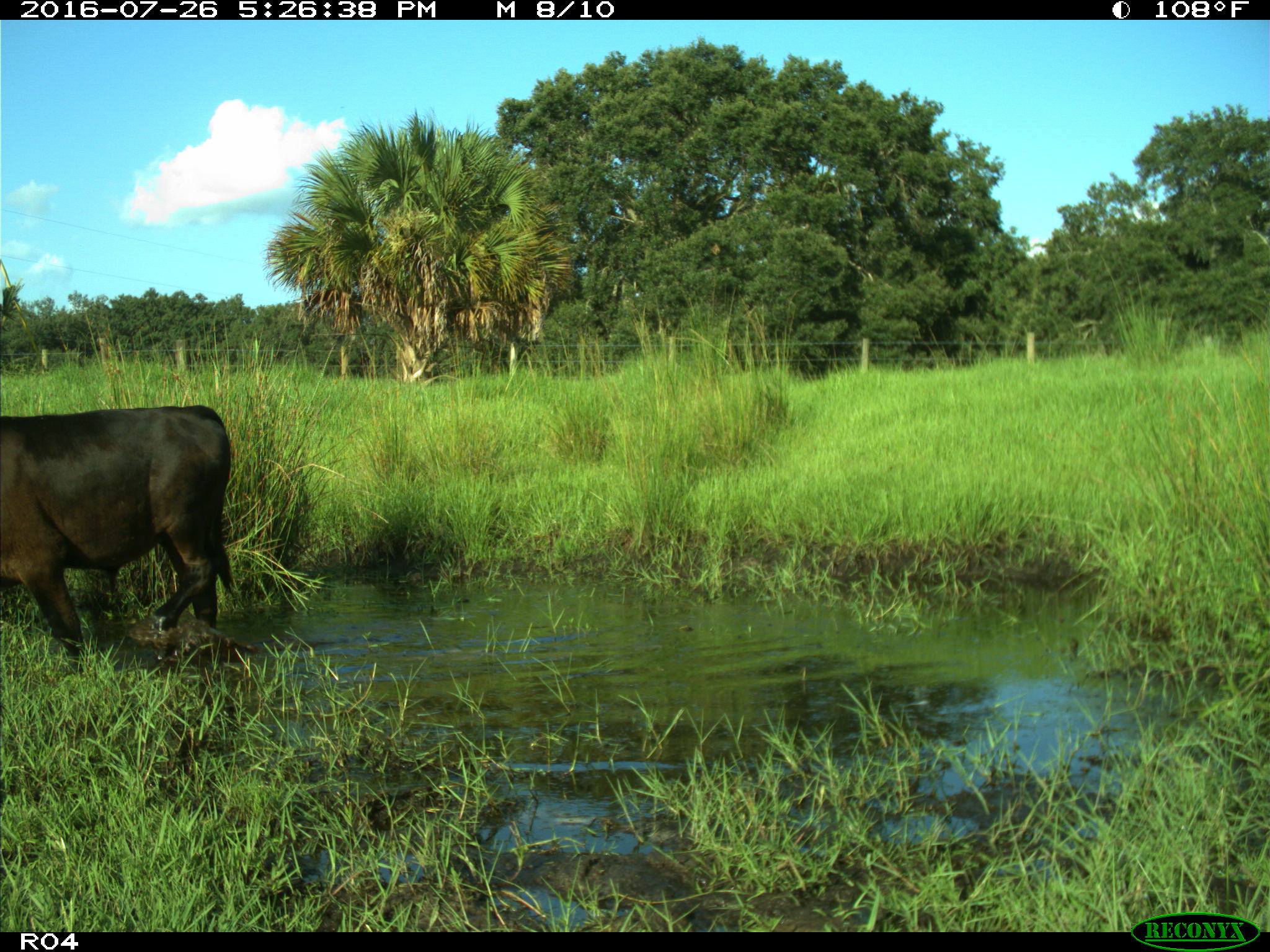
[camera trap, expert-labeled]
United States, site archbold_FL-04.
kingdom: Animalia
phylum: Chordata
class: Mammalia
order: Artiodactyla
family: Bovidae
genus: Bos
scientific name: Bos taurus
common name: domestic cow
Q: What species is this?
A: Bos taurus (domestic cow).